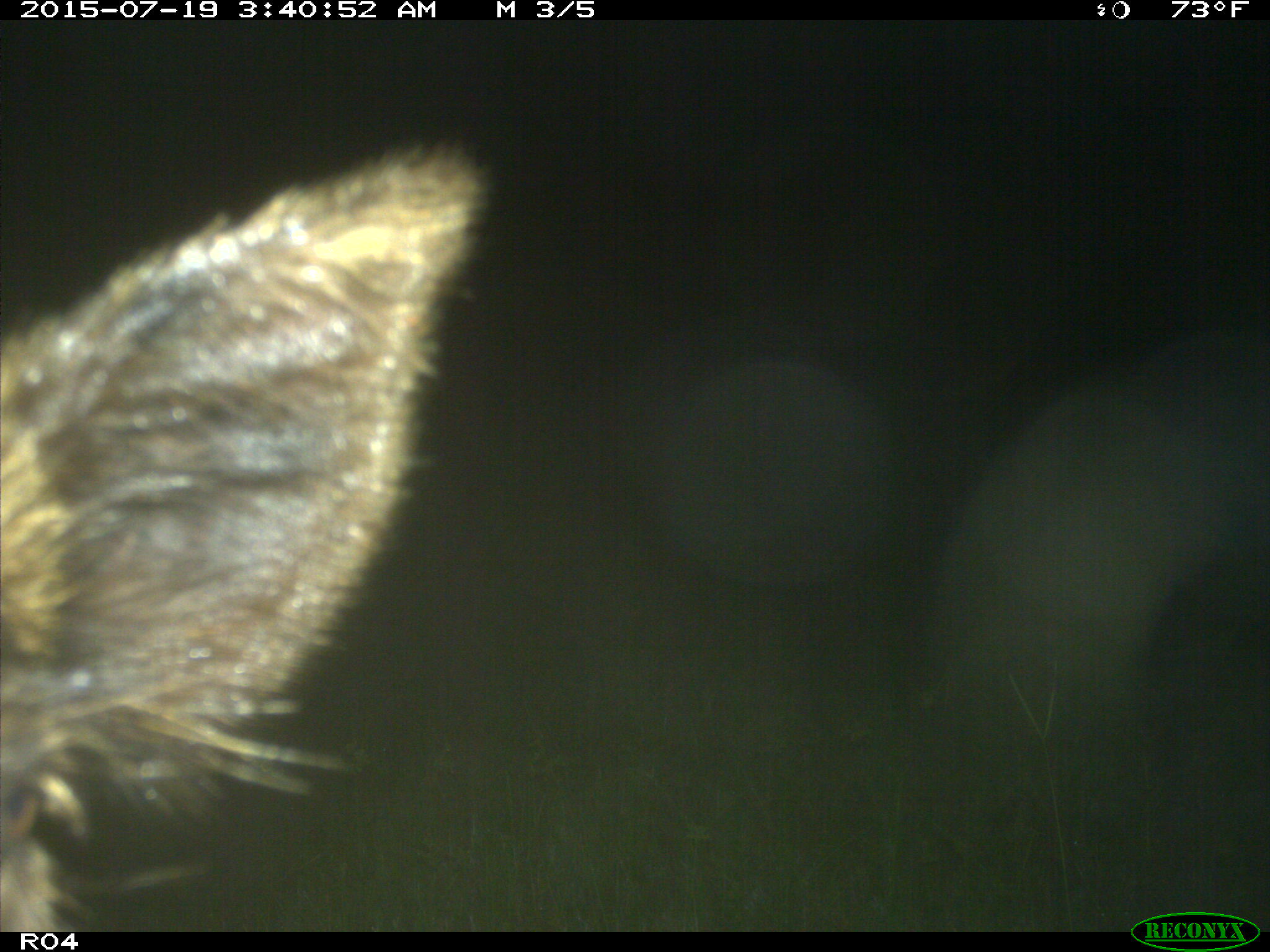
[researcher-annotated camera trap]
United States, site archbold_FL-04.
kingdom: Animalia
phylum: Chordata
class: Mammalia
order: Carnivora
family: Procyonidae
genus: Procyon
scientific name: Procyon lotor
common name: common raccoon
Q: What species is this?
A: Procyon lotor (common raccoon).